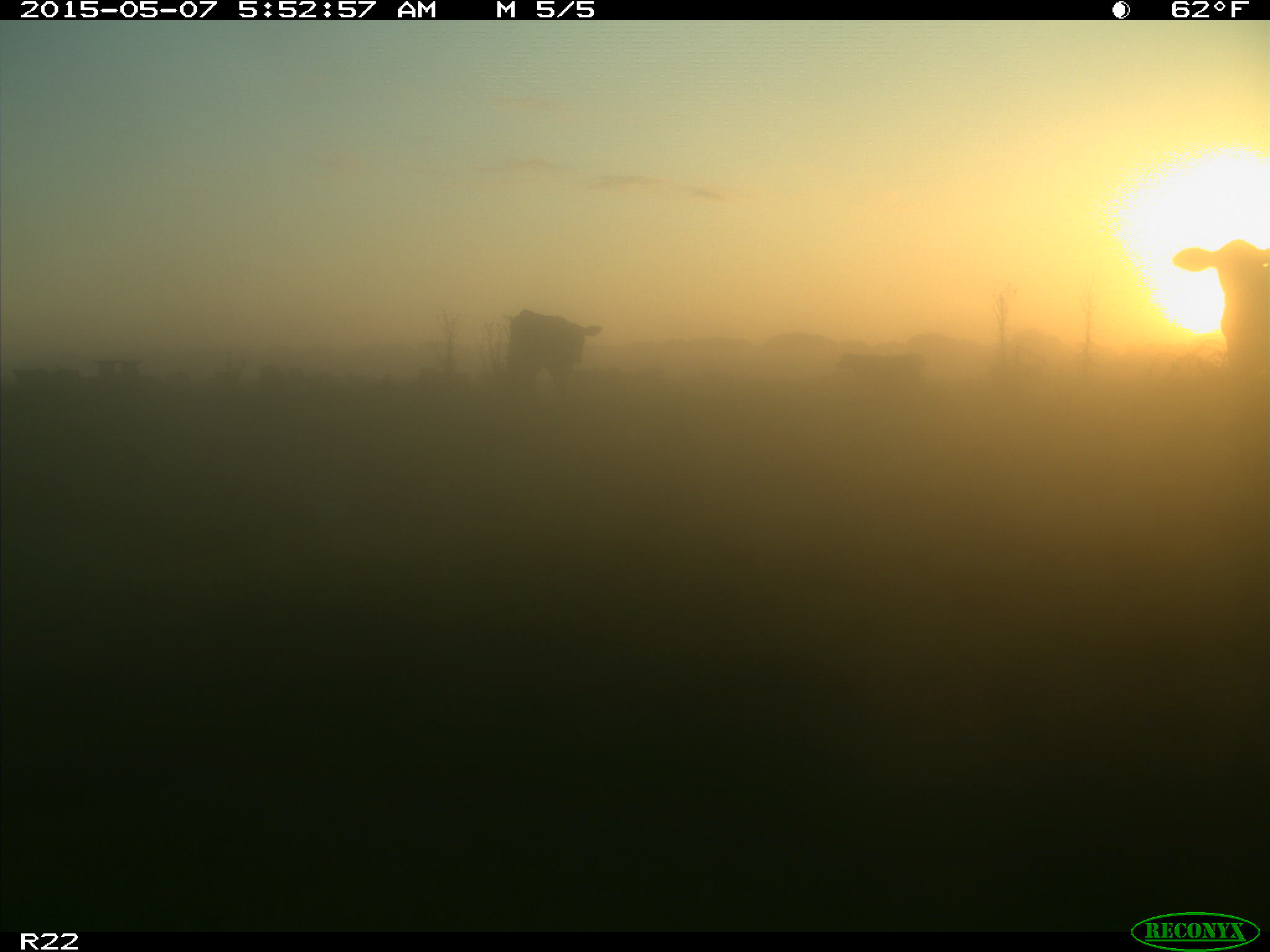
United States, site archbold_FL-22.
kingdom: Animalia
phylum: Chordata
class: Mammalia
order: Artiodactyla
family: Bovidae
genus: Bos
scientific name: Bos taurus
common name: domestic cow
Bos taurus (domestic cow).